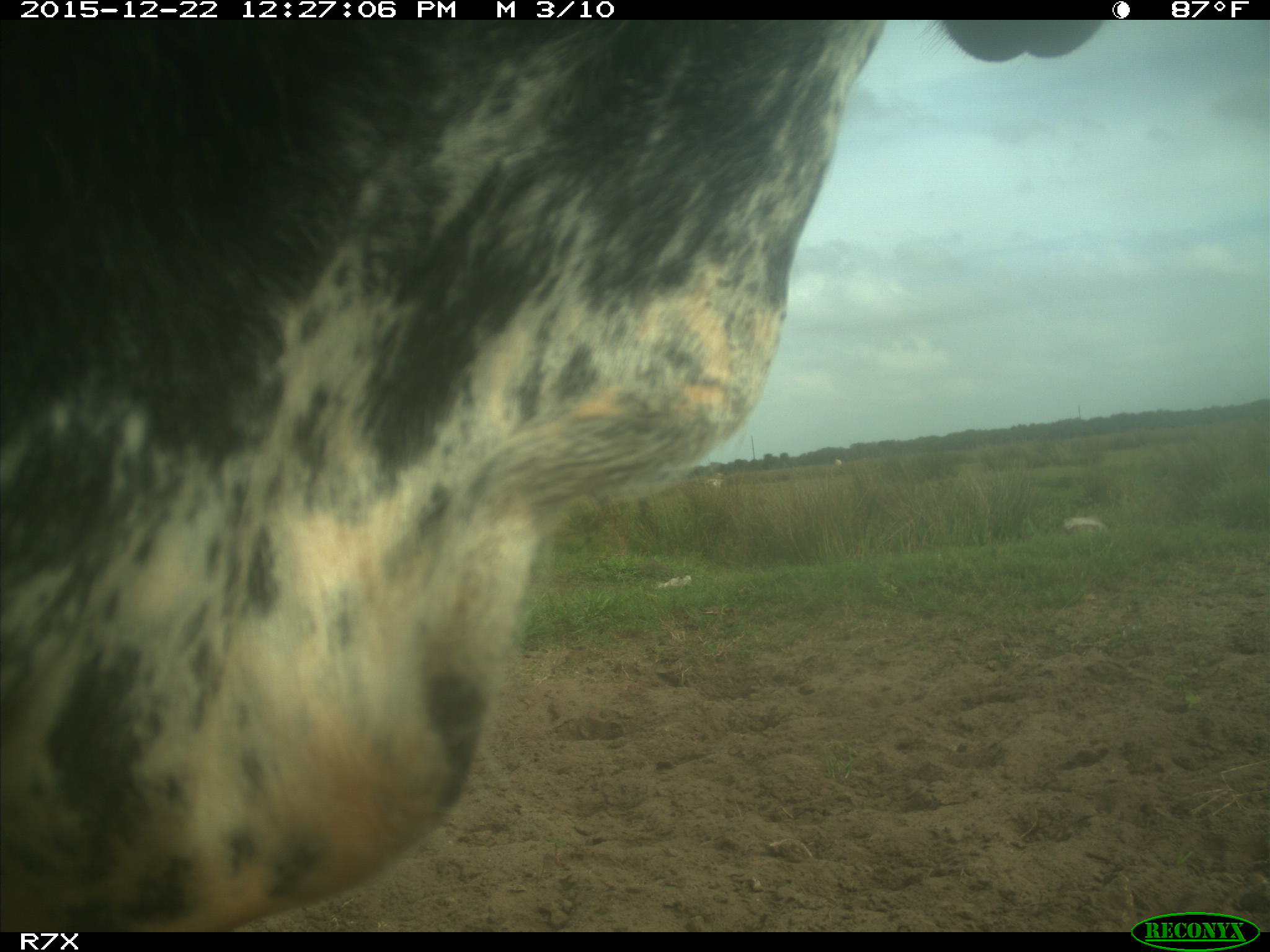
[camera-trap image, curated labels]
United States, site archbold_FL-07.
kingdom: Animalia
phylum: Chordata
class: Mammalia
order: Artiodactyla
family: Bovidae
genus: Bos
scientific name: Bos taurus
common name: domestic cow